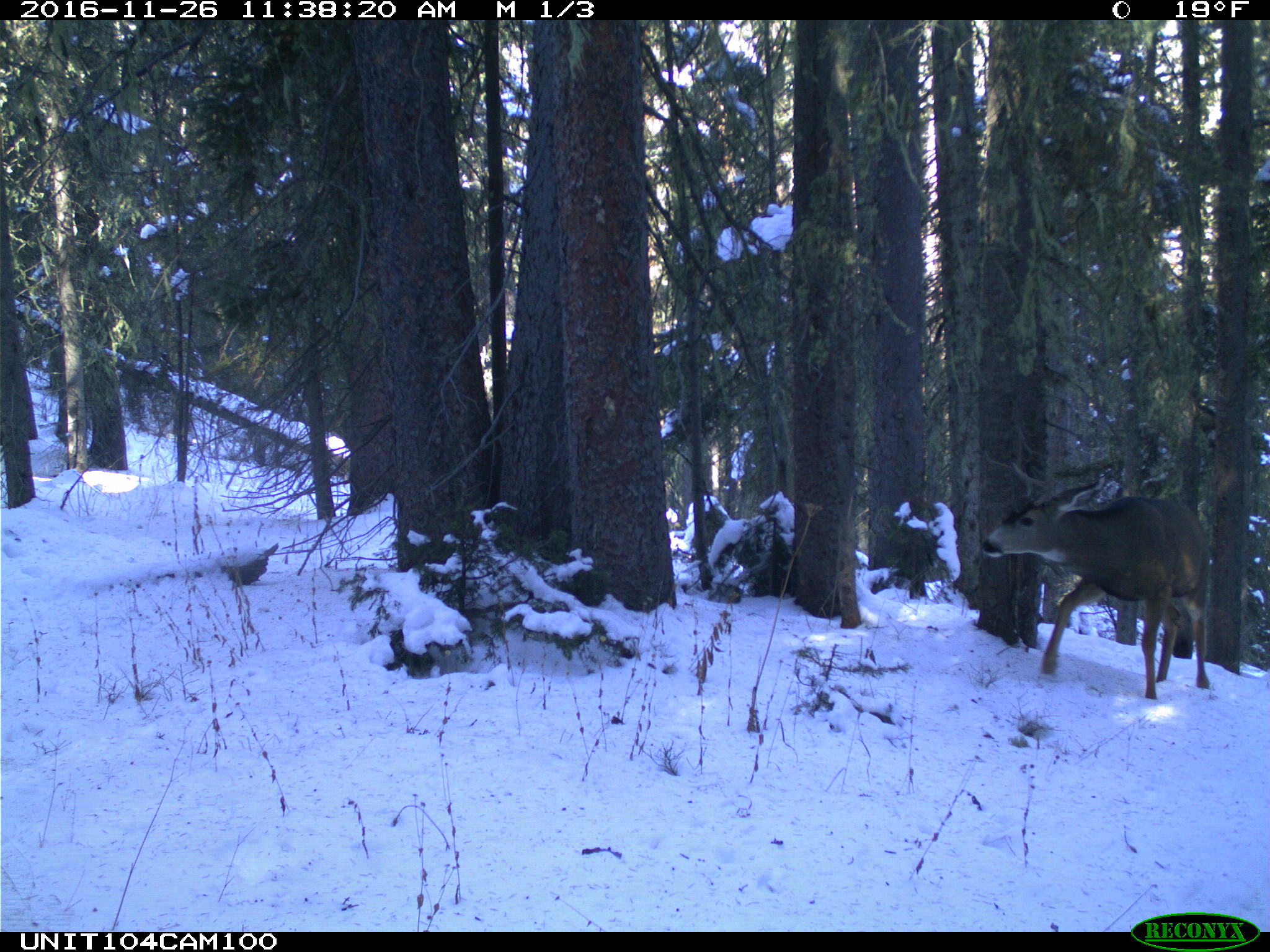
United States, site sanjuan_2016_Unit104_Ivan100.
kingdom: Animalia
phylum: Chordata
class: Mammalia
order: Artiodactyla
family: Cervidae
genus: Odocoileus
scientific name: Odocoileus hemionus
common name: mule deer